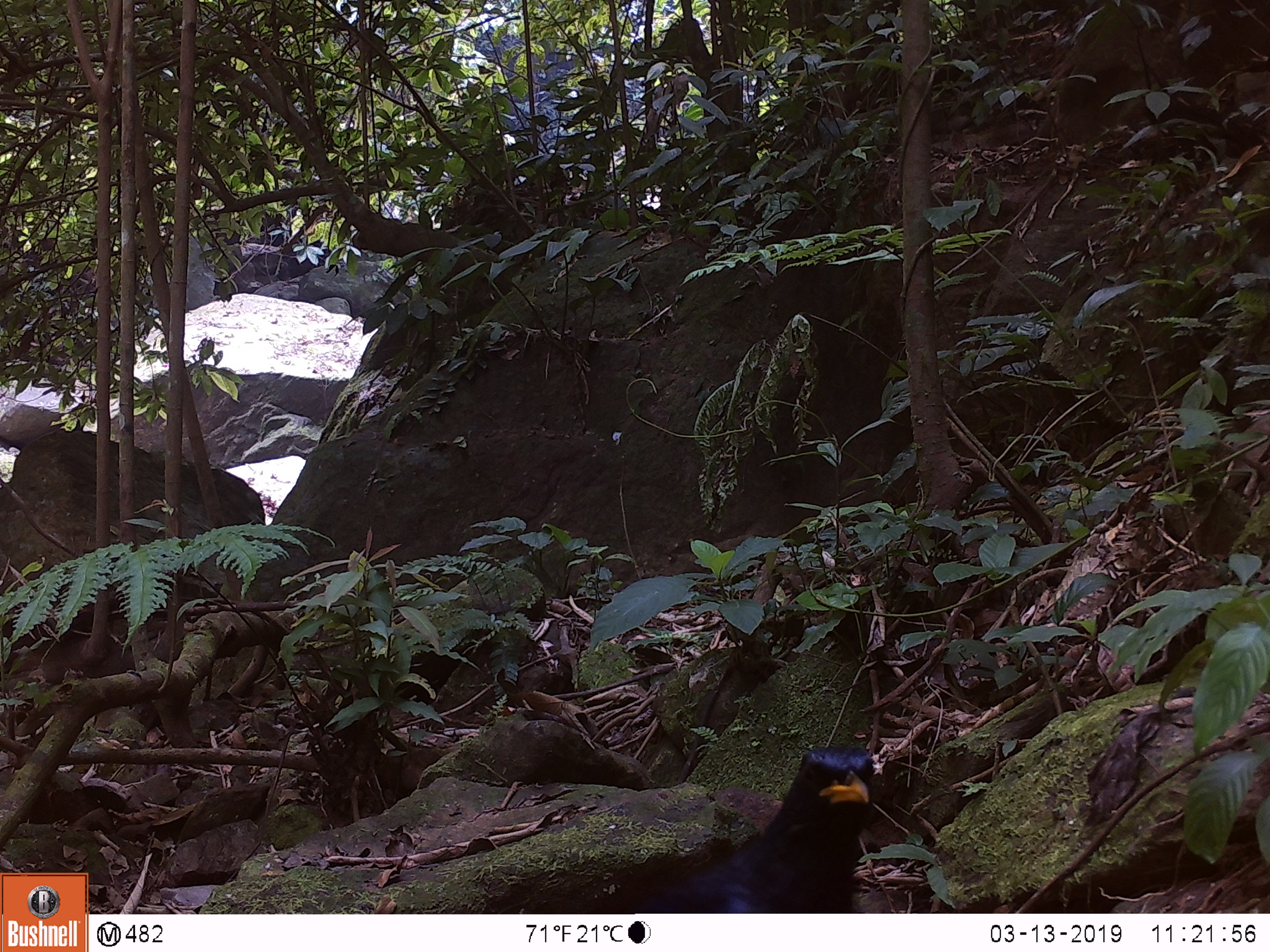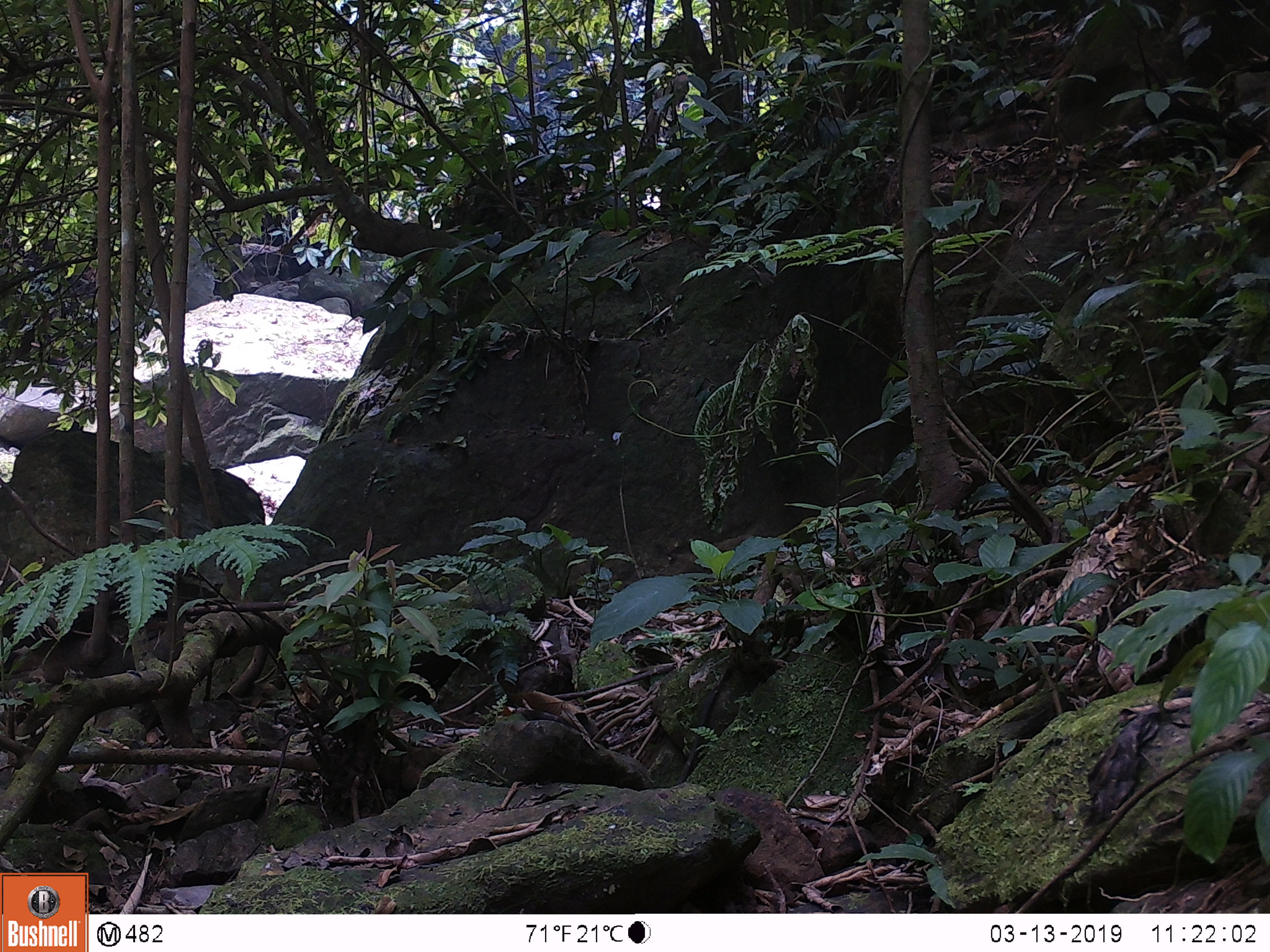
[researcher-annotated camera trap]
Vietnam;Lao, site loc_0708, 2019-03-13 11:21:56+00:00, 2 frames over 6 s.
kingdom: Animalia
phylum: Chordata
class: Aves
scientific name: Aves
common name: bird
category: unidentified bird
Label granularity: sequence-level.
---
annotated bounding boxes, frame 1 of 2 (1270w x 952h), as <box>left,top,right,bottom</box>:
unidentified bird: <box>624,744,874,913</box>